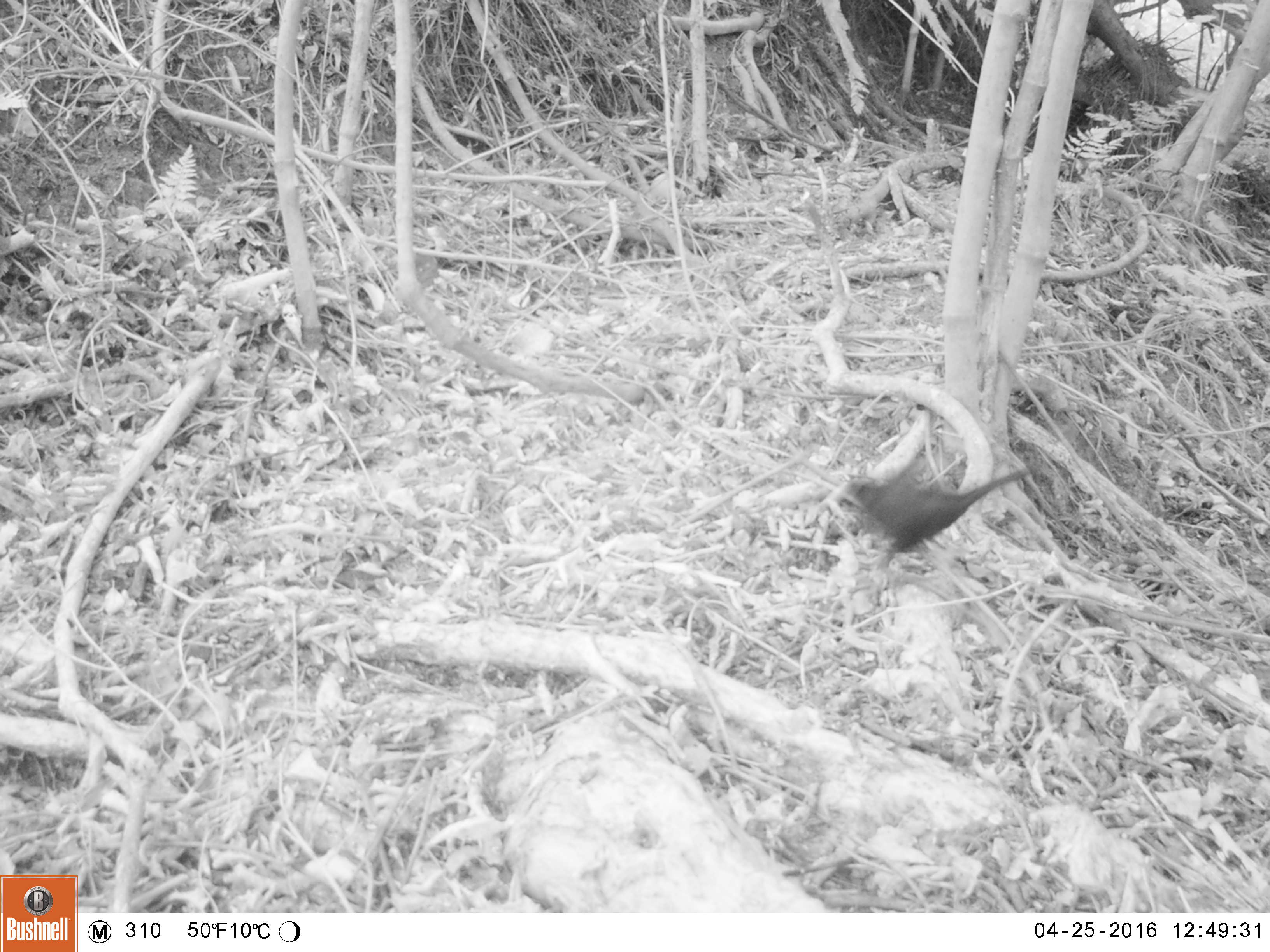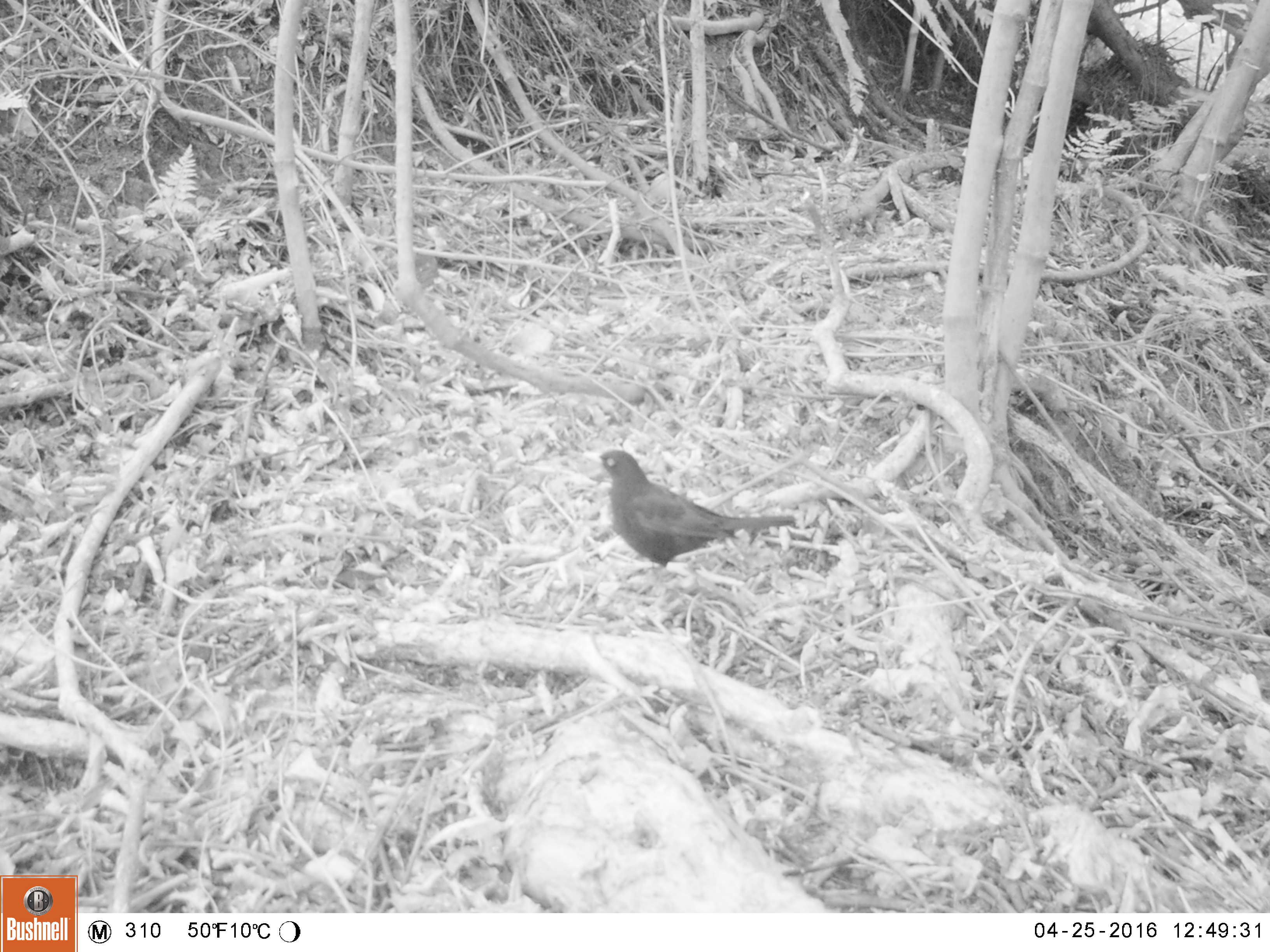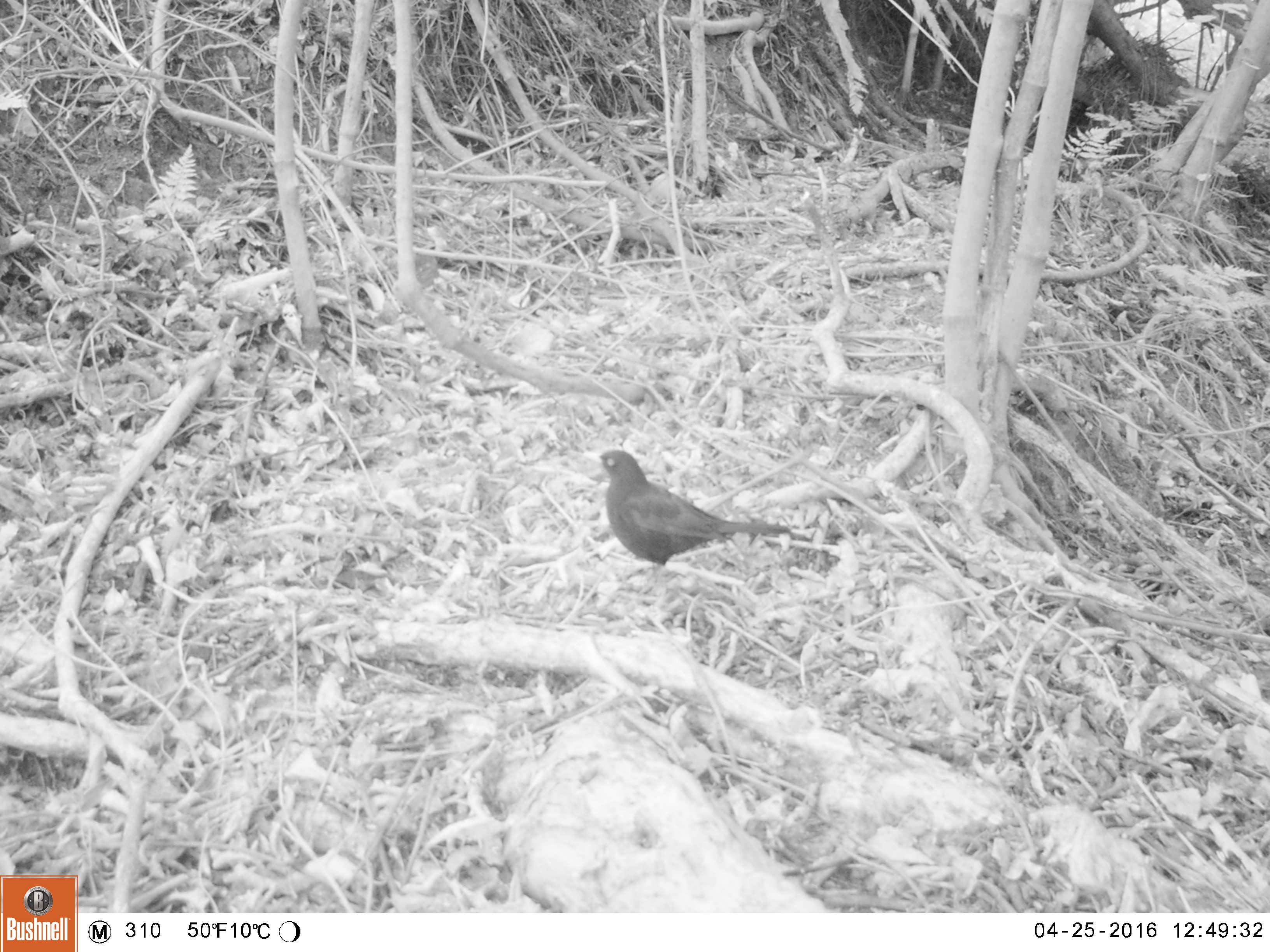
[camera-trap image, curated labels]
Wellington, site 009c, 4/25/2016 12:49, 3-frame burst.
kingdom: Animalia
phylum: Chordata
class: Aves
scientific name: Aves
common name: bird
Bird (Aves).